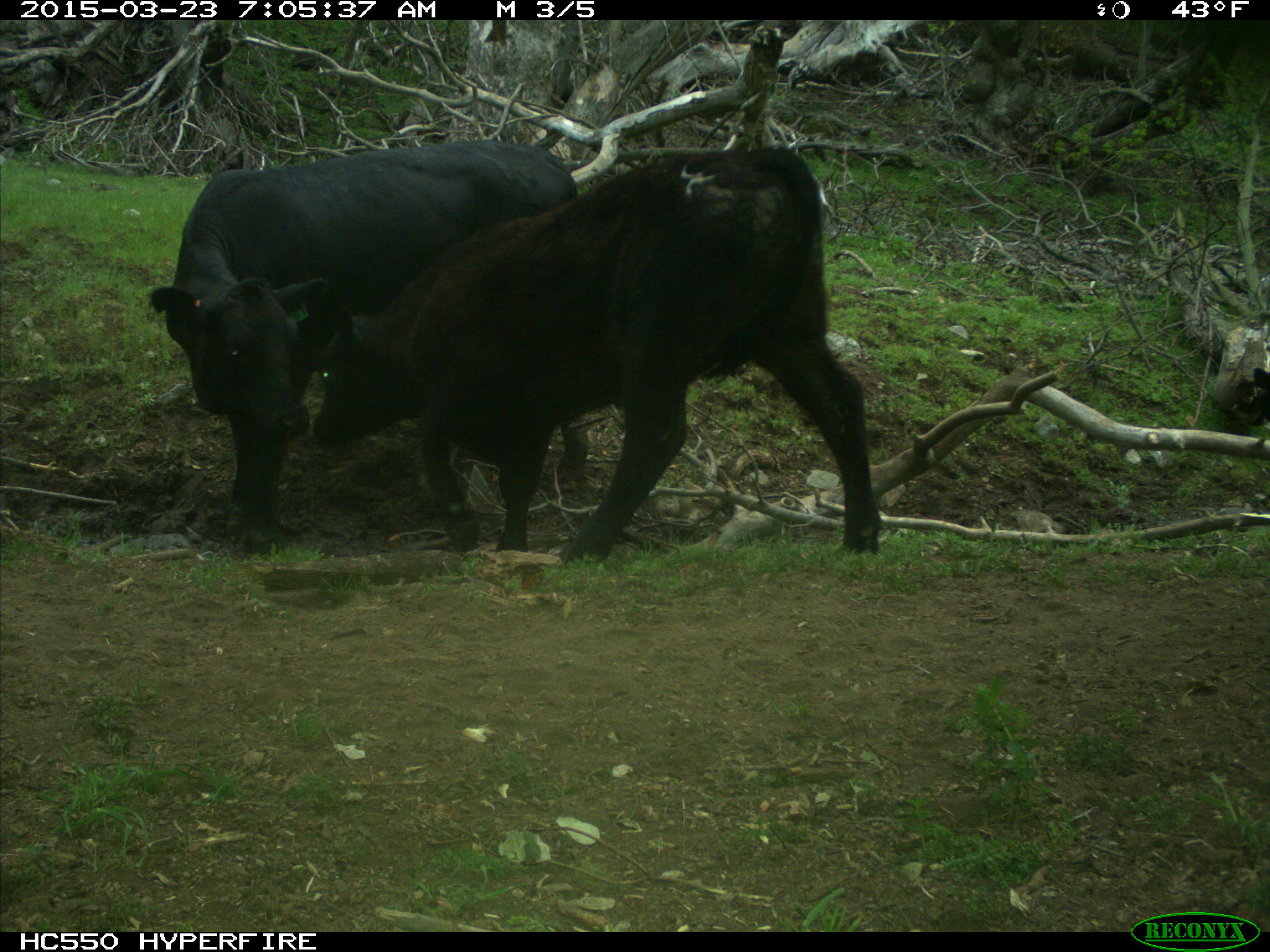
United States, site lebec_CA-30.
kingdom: Animalia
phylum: Chordata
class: Mammalia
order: Artiodactyla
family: Bovidae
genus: Bos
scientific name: Bos taurus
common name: domestic cow